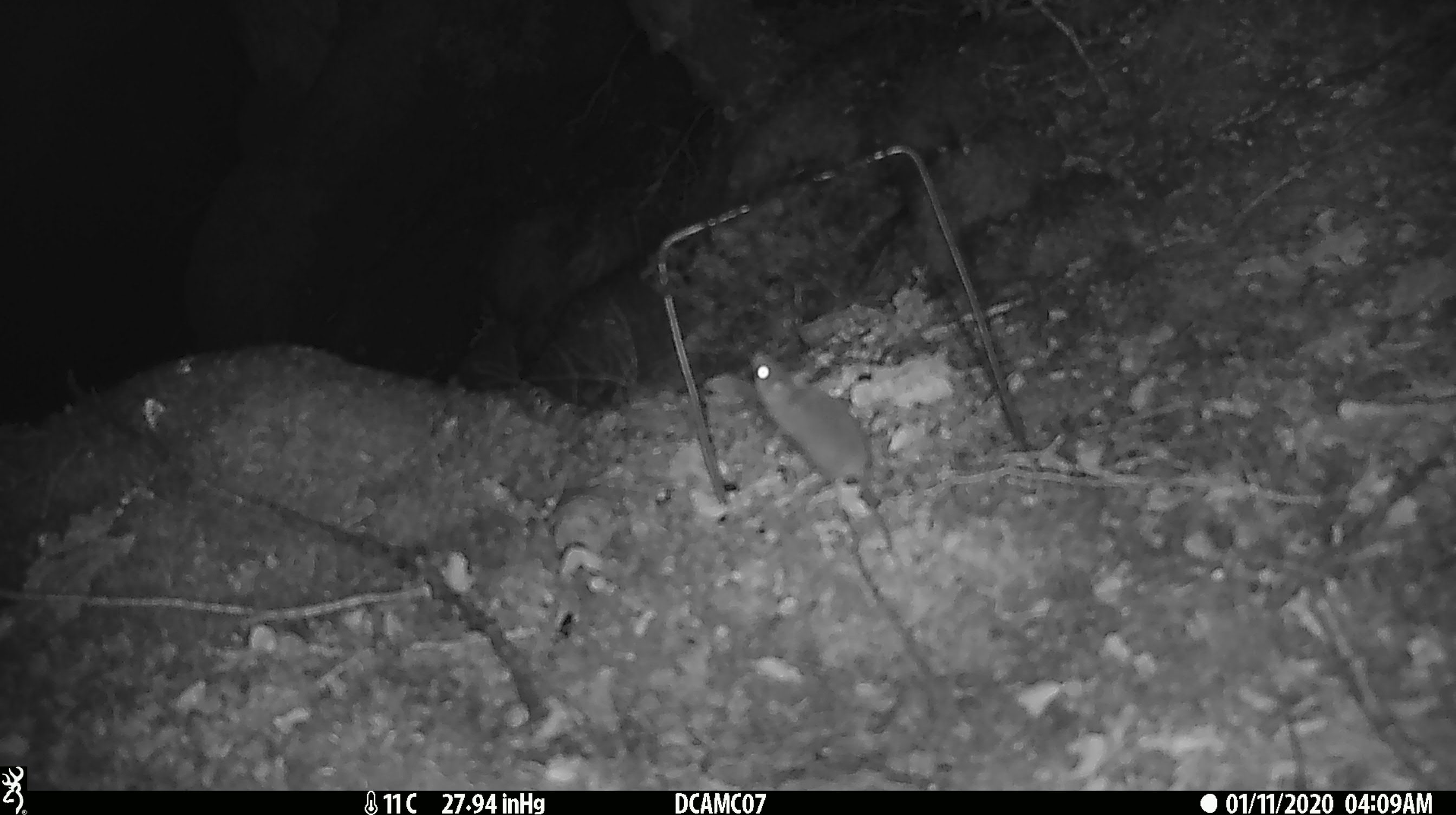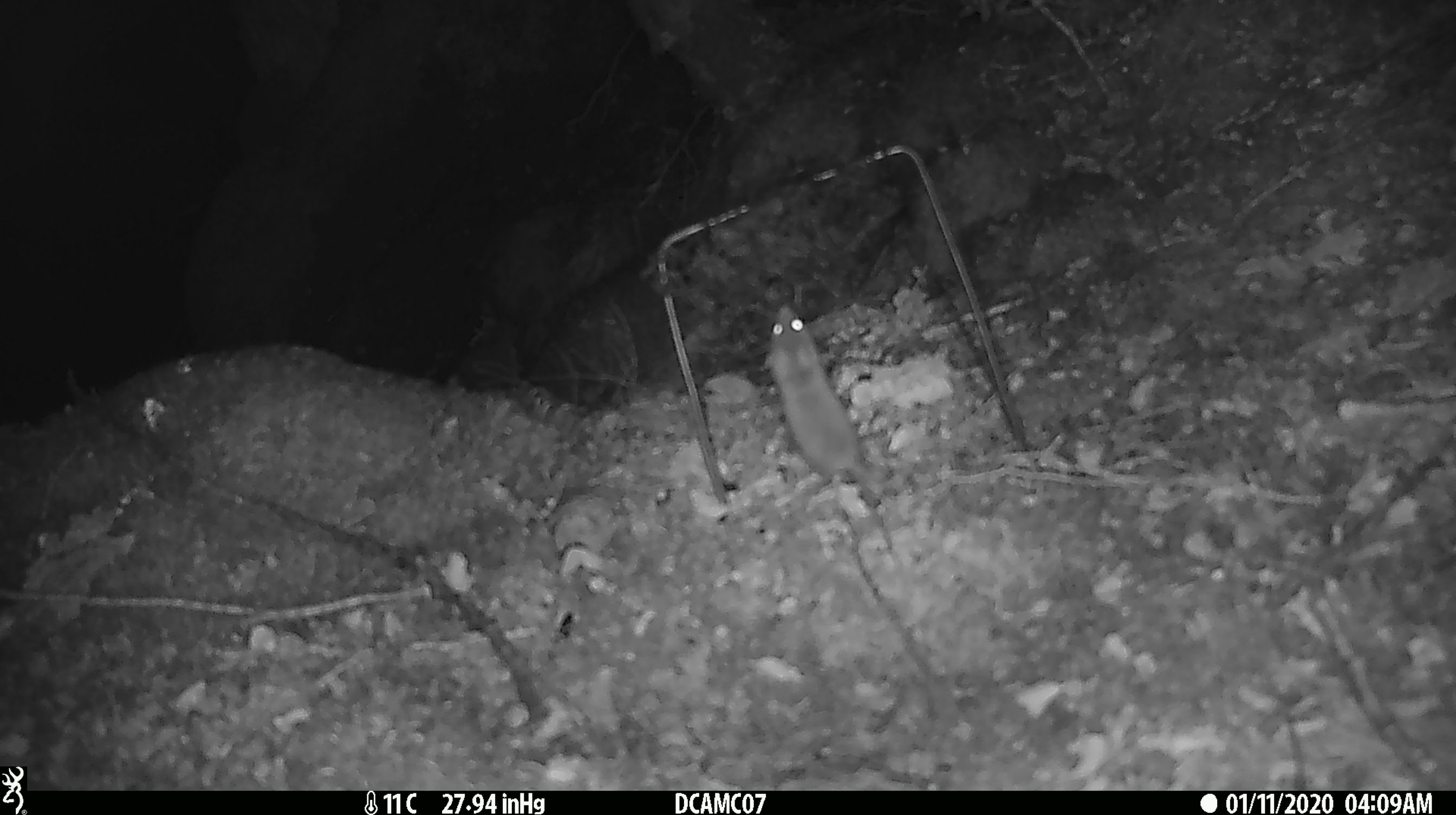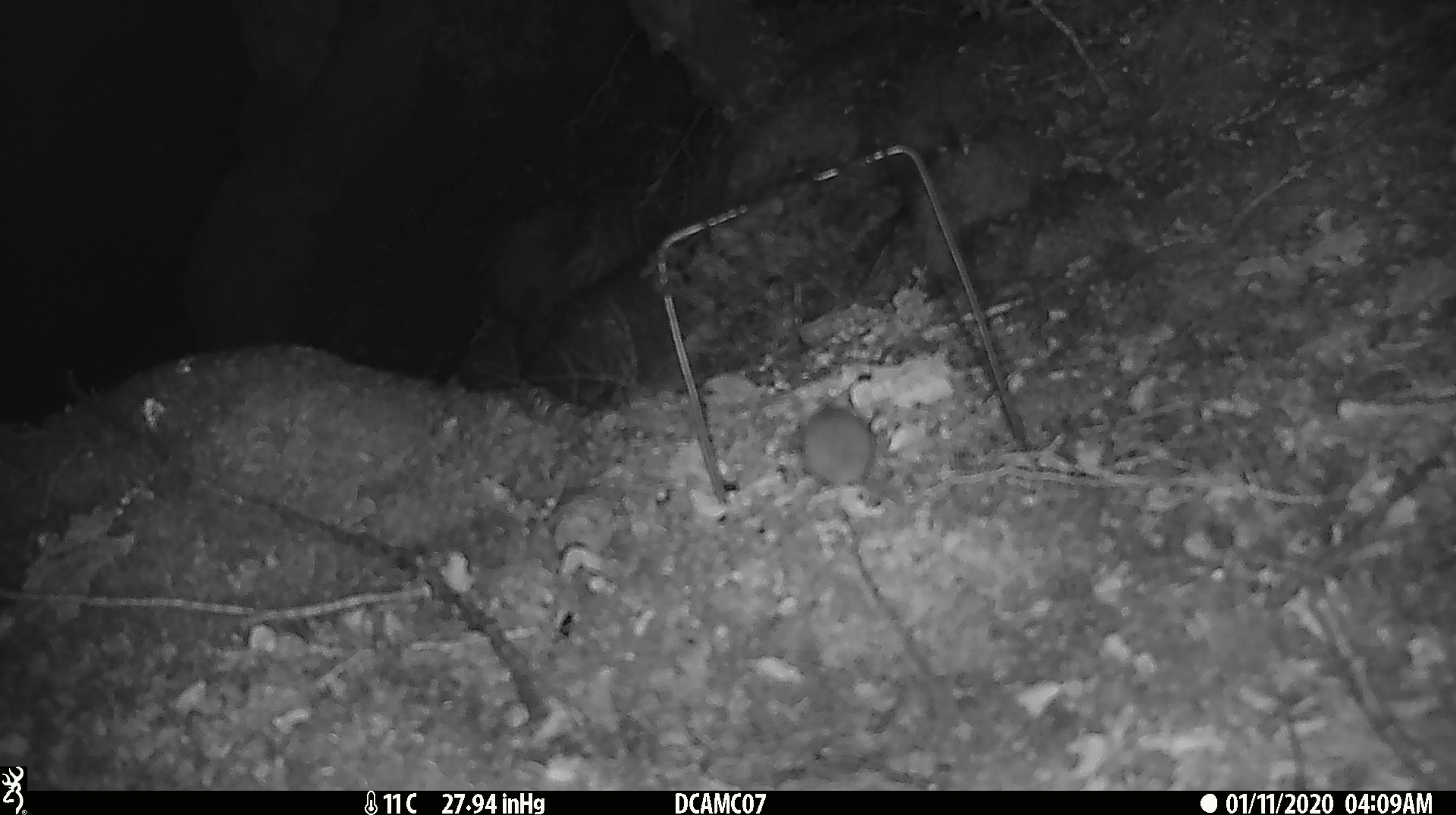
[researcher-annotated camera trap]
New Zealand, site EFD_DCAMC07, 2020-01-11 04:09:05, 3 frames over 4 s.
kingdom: Animalia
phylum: Chordata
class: Mammalia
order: Rodentia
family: Muridae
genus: Mus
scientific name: Mus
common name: mouse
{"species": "mouse (Mus)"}